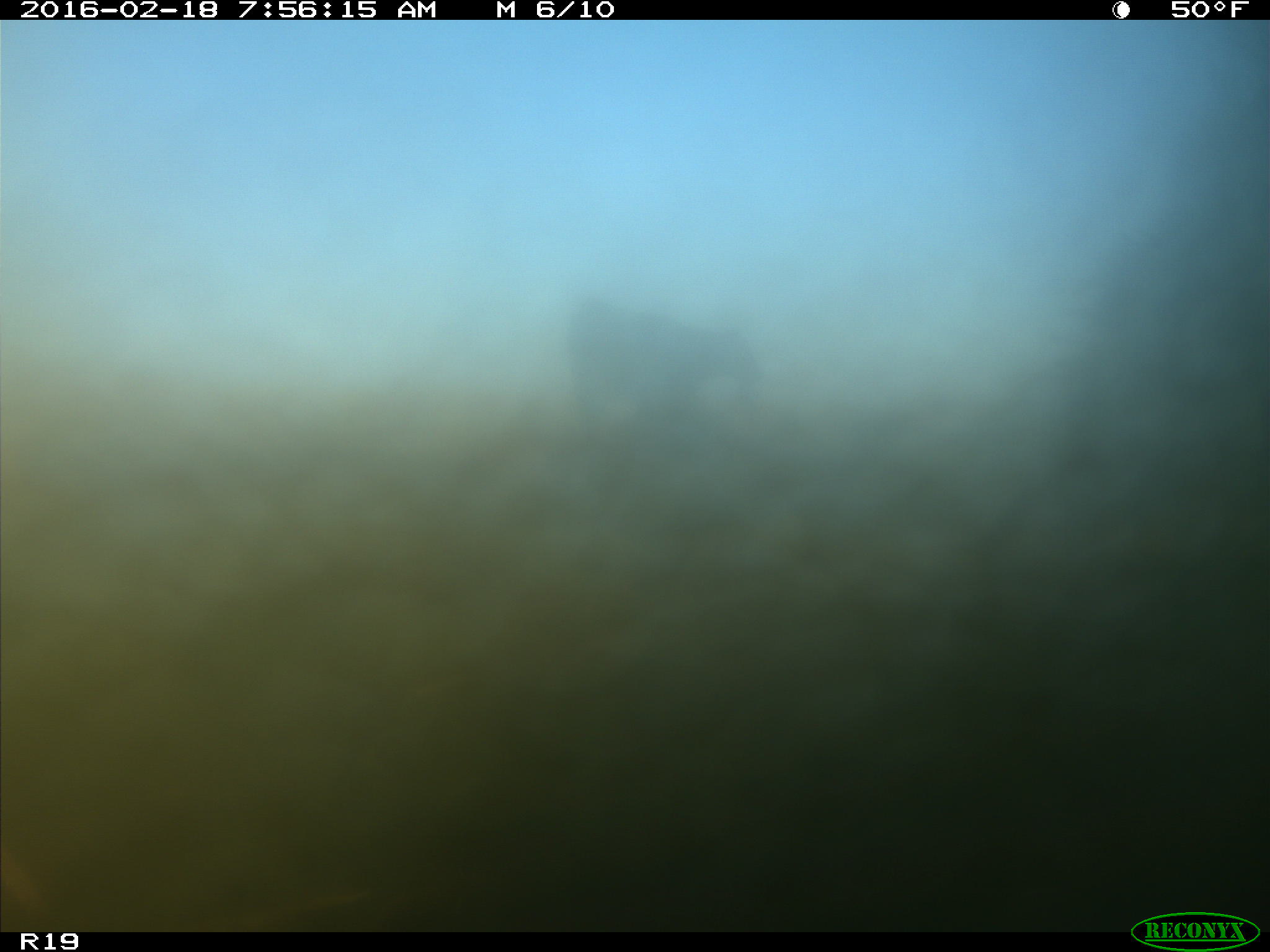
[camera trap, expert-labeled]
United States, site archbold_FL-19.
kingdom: Animalia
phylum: Chordata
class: Mammalia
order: Artiodactyla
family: Bovidae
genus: Bos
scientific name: Bos taurus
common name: domestic cow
Bos taurus (domestic cow).